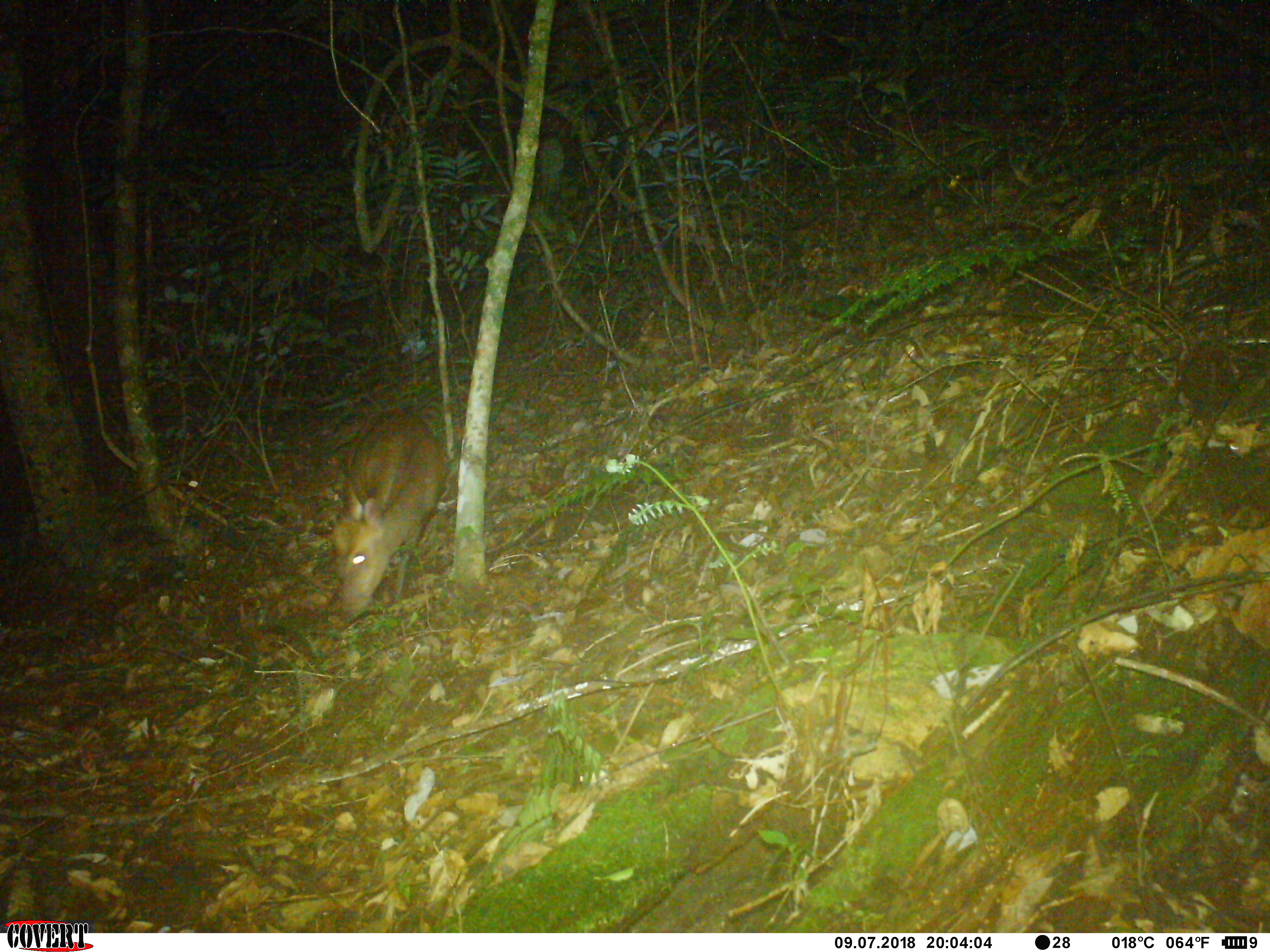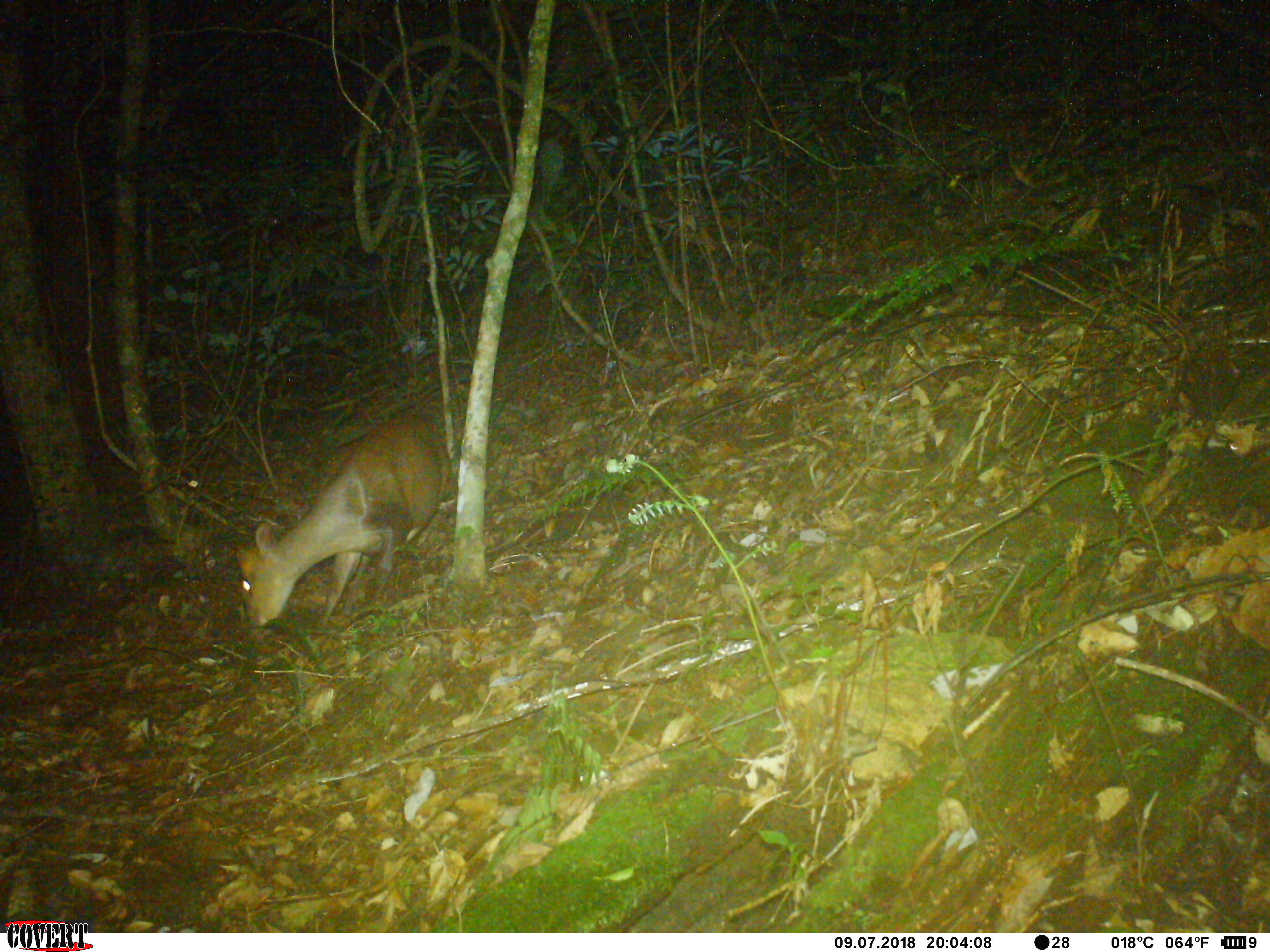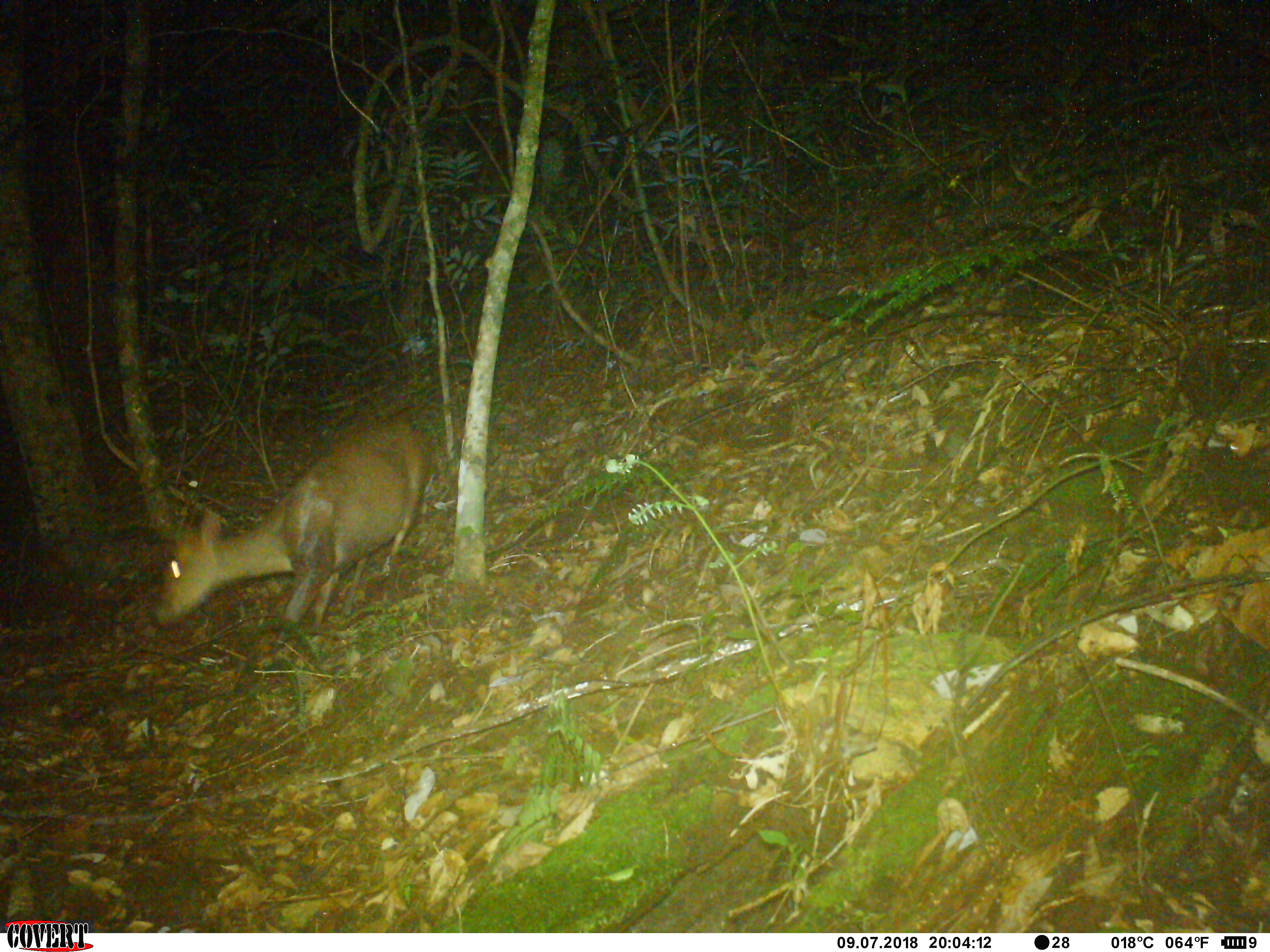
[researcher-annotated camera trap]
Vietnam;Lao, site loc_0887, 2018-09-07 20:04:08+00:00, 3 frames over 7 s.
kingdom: Animalia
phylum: Chordata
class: Mammalia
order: Artiodactyla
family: Cervidae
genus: Muntiacus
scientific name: Muntiacus rooseveltorum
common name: roosevelt's muntjac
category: roosevelts muntjac group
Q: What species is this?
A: Roosevelts muntjac group (roosevelt's muntjac) (Muntiacus rooseveltorum).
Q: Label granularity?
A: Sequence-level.